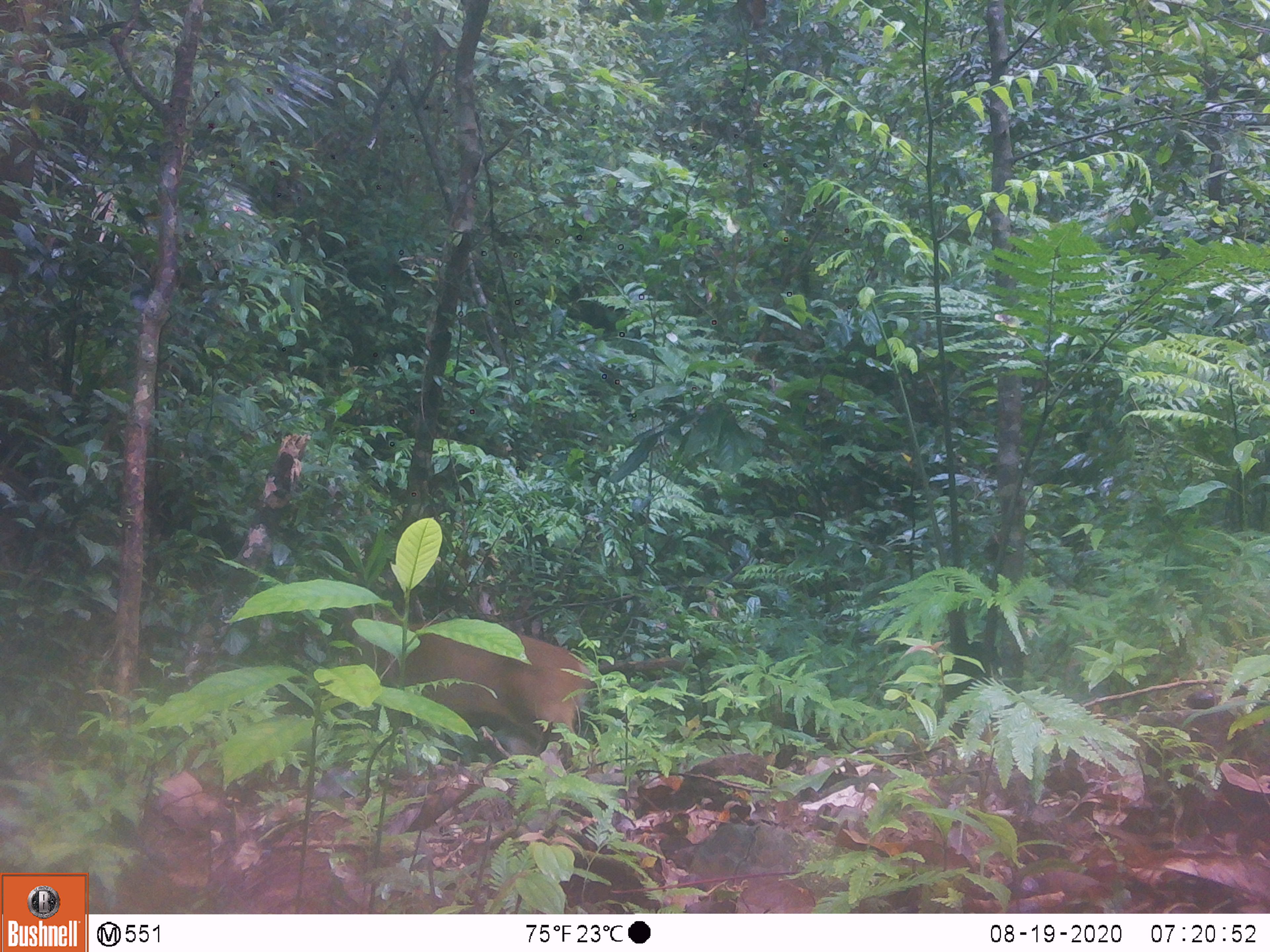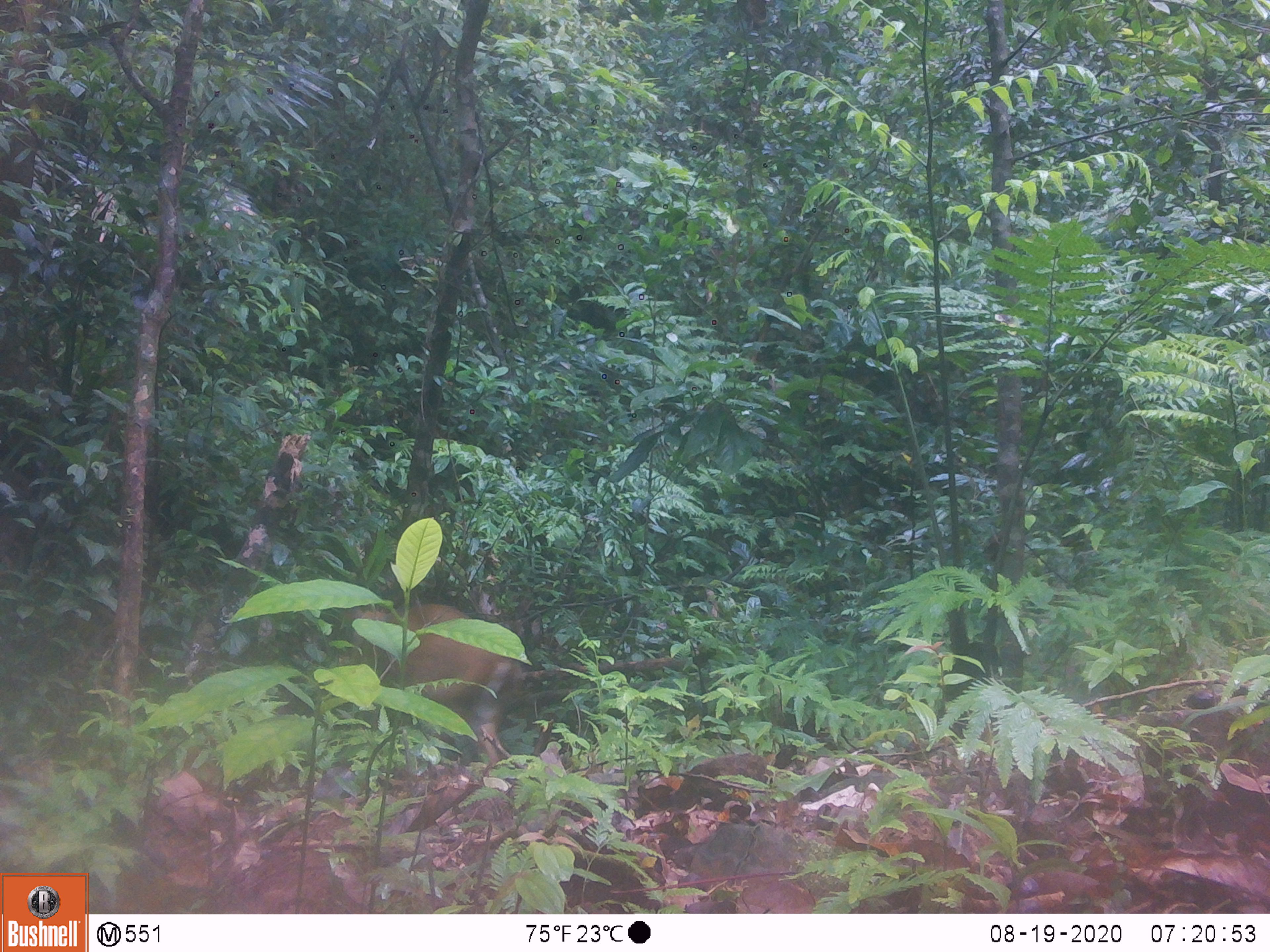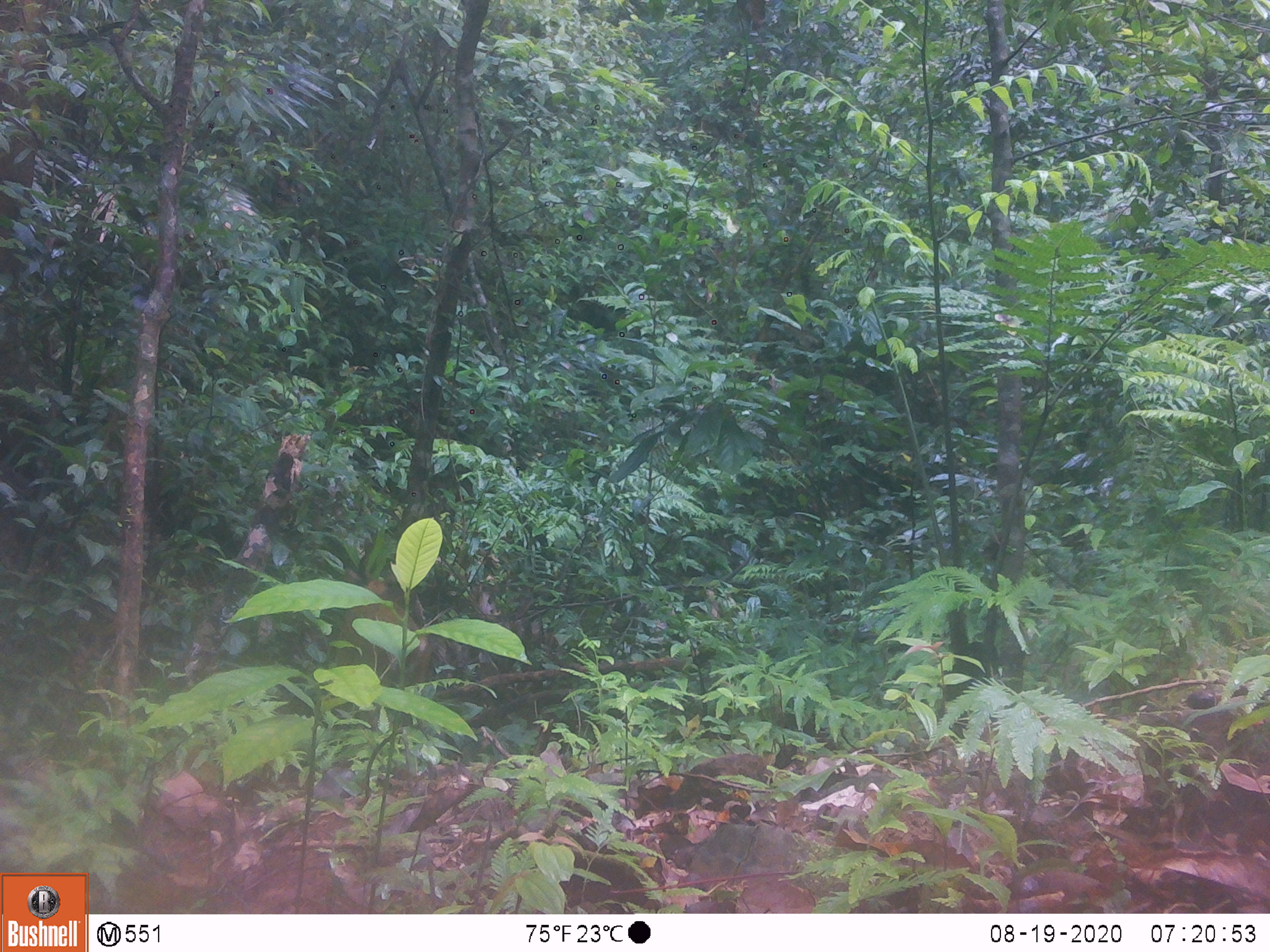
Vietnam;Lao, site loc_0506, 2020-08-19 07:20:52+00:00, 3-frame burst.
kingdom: Animalia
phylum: Chordata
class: Mammalia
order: Artiodactyla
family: Cervidae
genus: Muntiacus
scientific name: Muntiacus vuquangensis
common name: large-antlered muntjac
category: large antlered muntjac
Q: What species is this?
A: Large antlered muntjac (large-antlered muntjac) (Muntiacus vuquangensis).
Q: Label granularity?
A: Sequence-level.